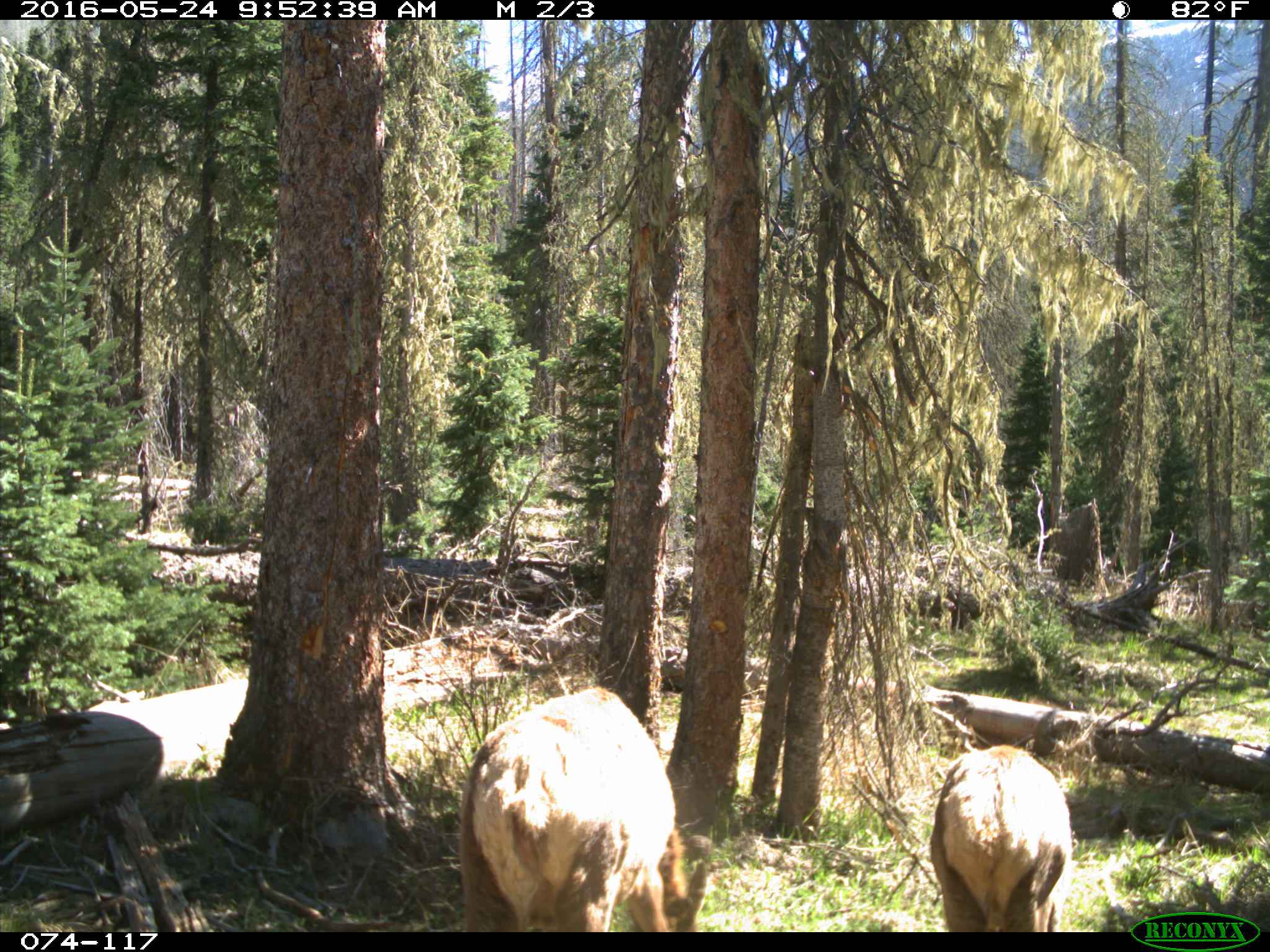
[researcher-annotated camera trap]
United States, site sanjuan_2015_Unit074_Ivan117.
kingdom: Animalia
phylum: Chordata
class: Mammalia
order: Artiodactyla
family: Cervidae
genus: Cervus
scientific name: Cervus elaphus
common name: red deer